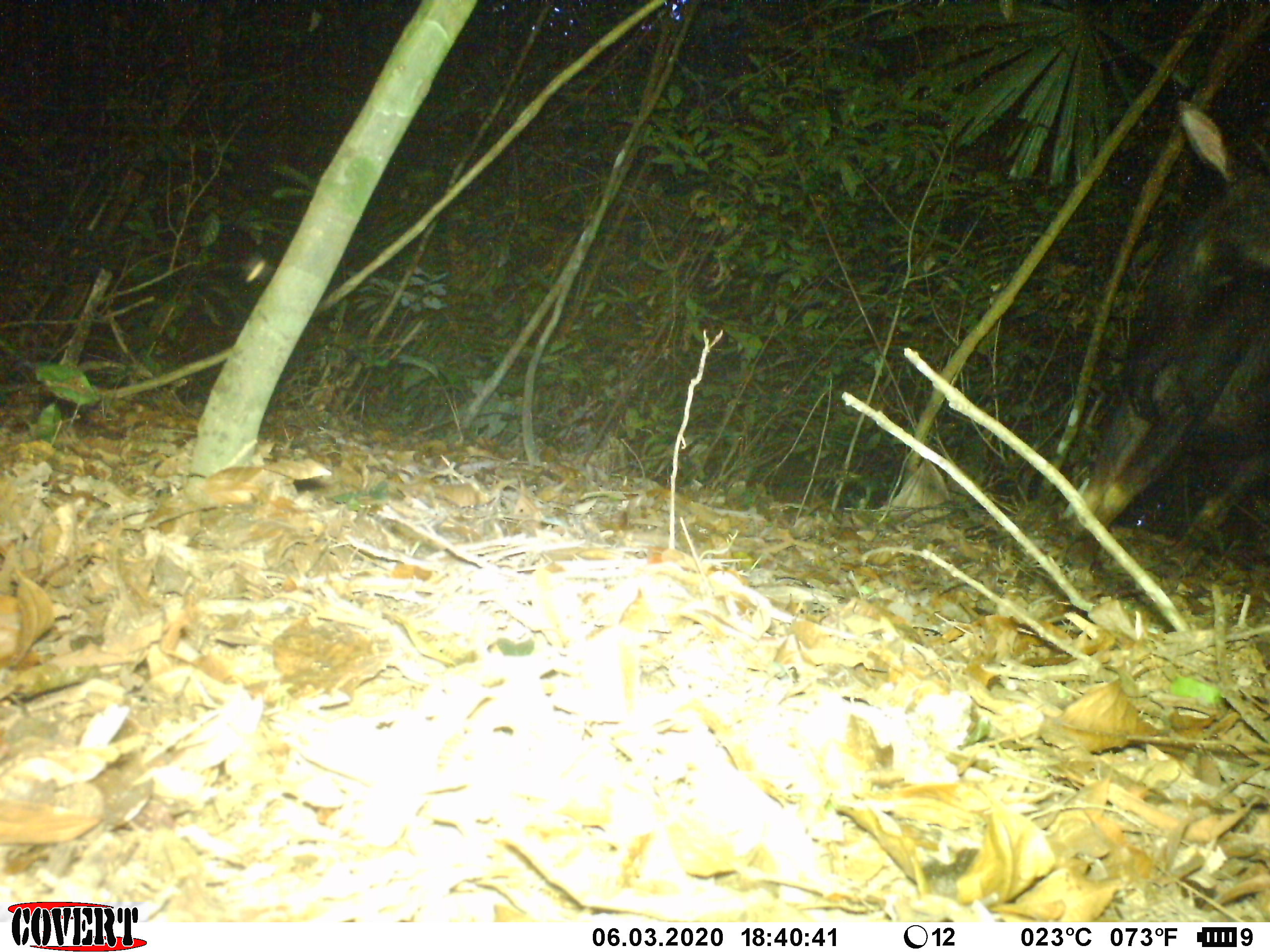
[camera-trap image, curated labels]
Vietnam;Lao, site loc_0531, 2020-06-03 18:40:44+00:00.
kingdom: Animalia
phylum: Chordata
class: Mammalia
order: Artiodactyla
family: Bovidae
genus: Capricornis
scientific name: Capricornis sumatraensis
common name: chinese serow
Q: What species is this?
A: Chinese serow (Capricornis sumatraensis).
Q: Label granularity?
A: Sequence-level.